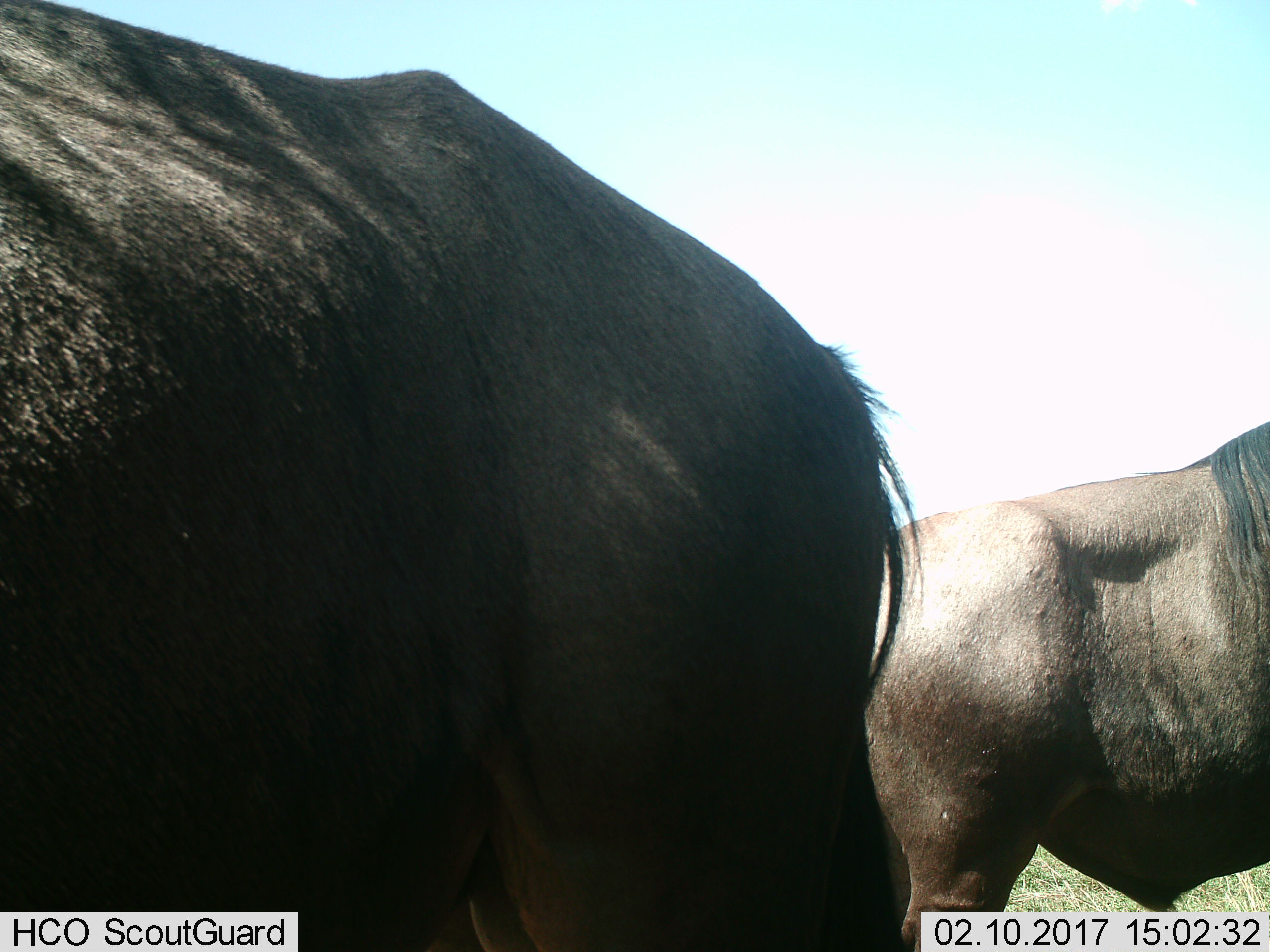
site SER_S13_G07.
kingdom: Animalia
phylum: Chordata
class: Mammalia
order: Artiodactyla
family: Bovidae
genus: Connochaetes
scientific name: Connochaetes taurinus taurinus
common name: blue wildebeest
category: wildebeestblue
Wildebeestblue (blue wildebeest) (Connochaetes taurinus taurinus), count 2. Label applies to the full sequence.